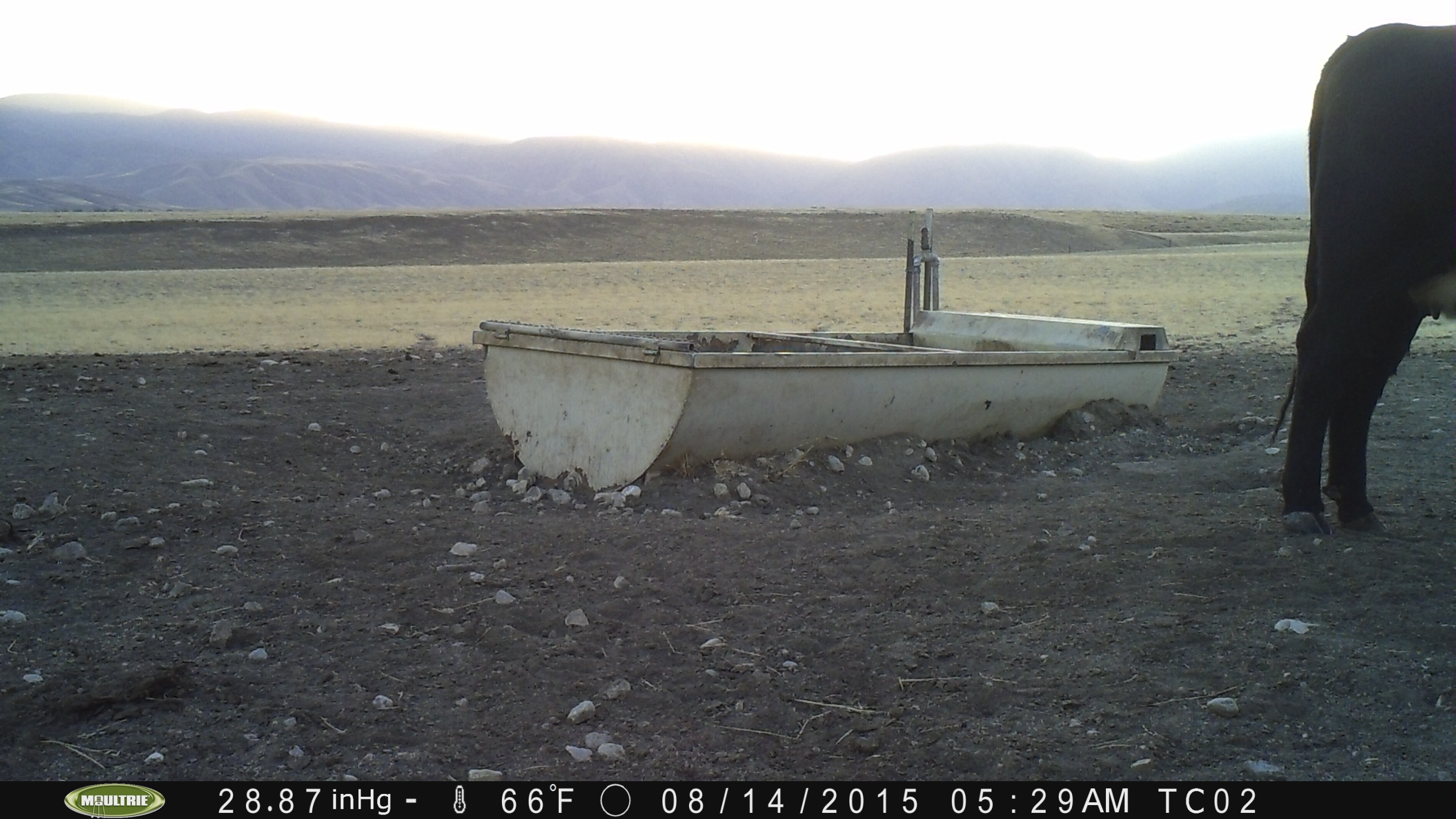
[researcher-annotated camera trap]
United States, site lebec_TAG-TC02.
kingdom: Animalia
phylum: Chordata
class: Mammalia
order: Artiodactyla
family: Bovidae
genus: Bos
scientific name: Bos taurus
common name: domestic cow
Bos taurus (domestic cow).